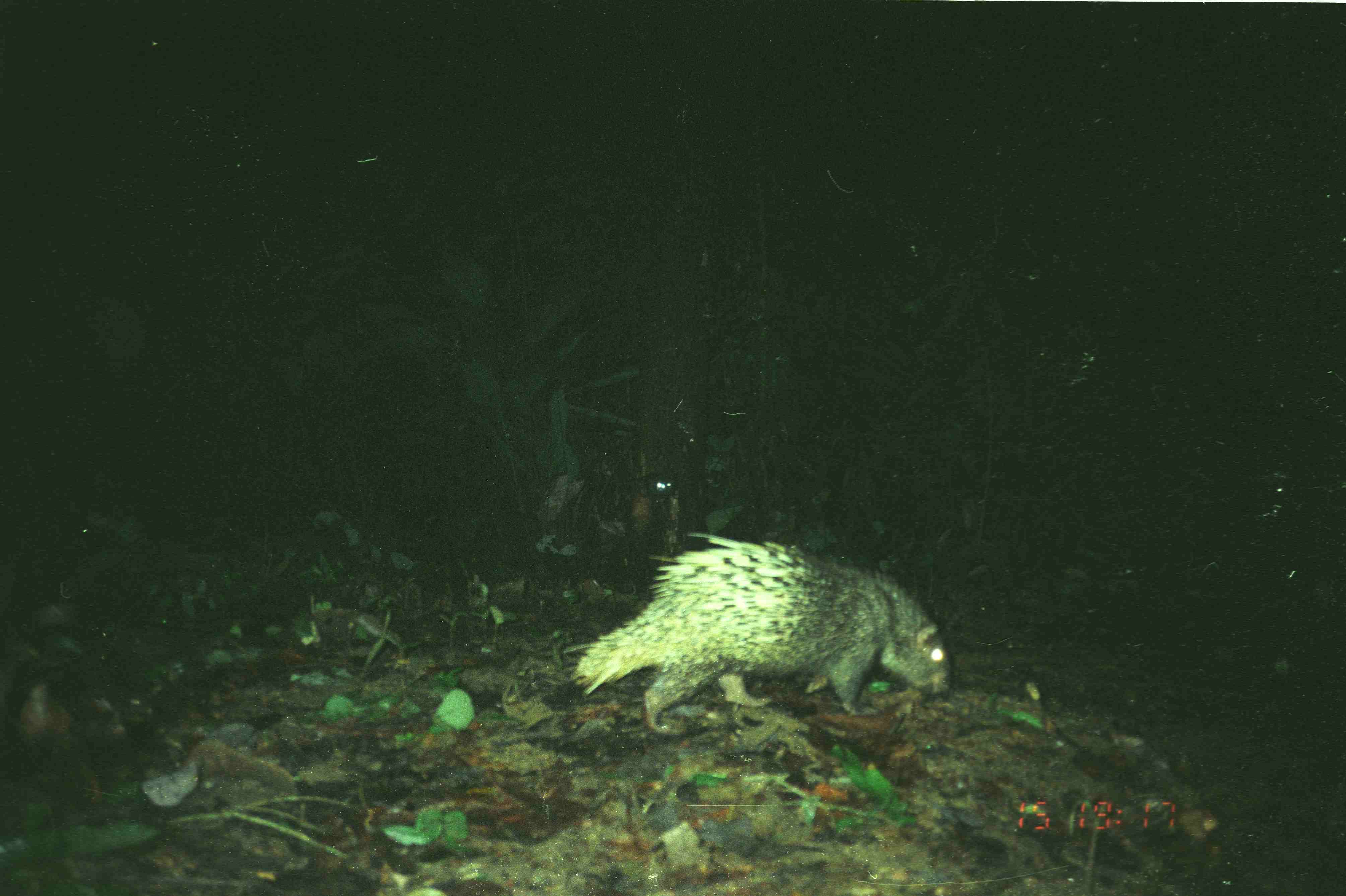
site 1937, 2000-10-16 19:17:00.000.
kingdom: Animalia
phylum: Chordata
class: Mammalia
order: Rodentia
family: Hystricidae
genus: Hystrix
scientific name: Hystrix brachyura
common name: east asian porcupine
Hystrix brachyura (east asian porcupine), count 1.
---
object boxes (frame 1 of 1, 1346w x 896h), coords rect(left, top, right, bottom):
hystrix brachyura: rect(566, 528, 955, 737)